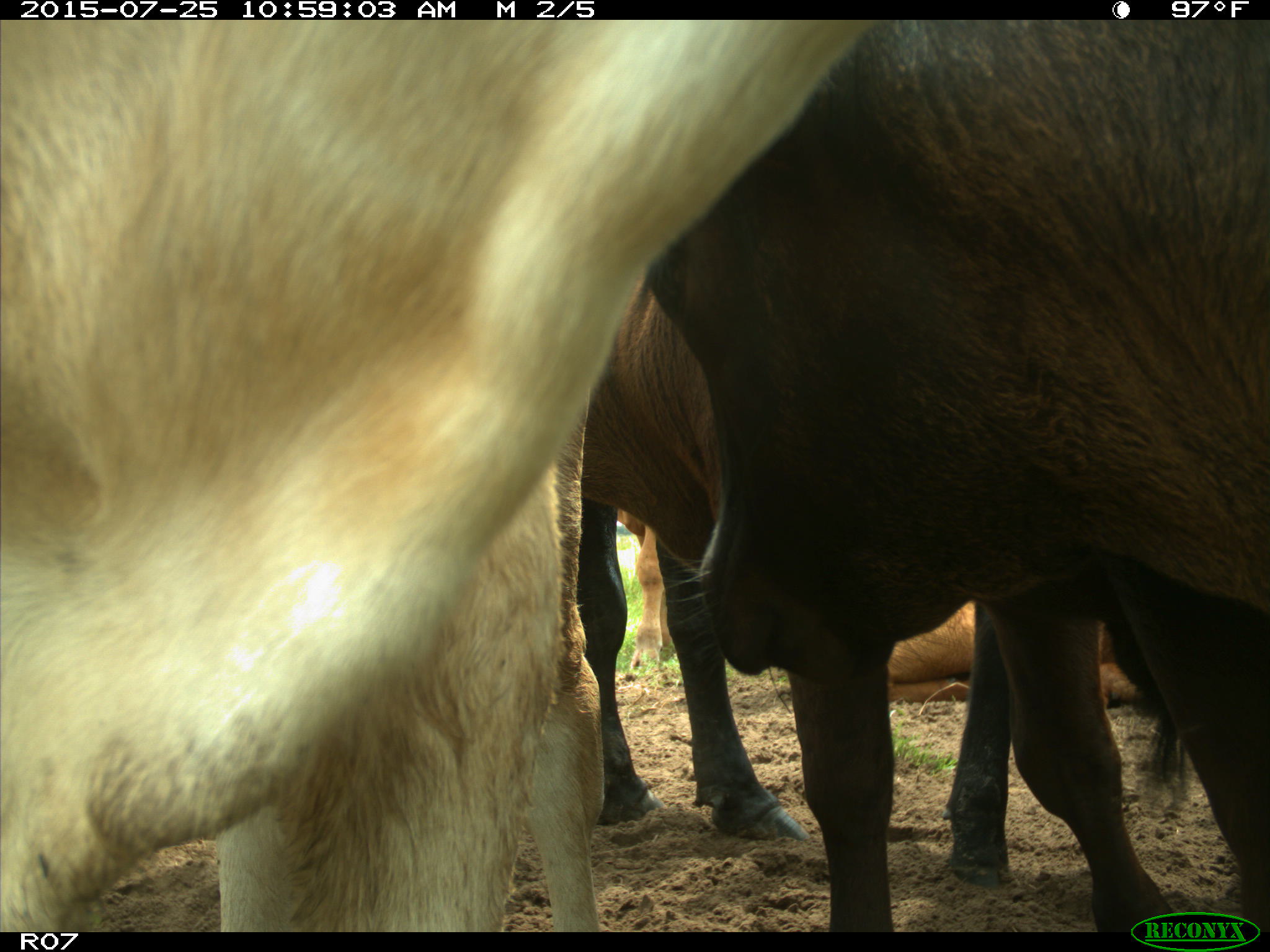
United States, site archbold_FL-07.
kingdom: Animalia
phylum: Chordata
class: Mammalia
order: Artiodactyla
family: Bovidae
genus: Bos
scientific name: Bos taurus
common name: domestic cow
Bos taurus (domestic cow).